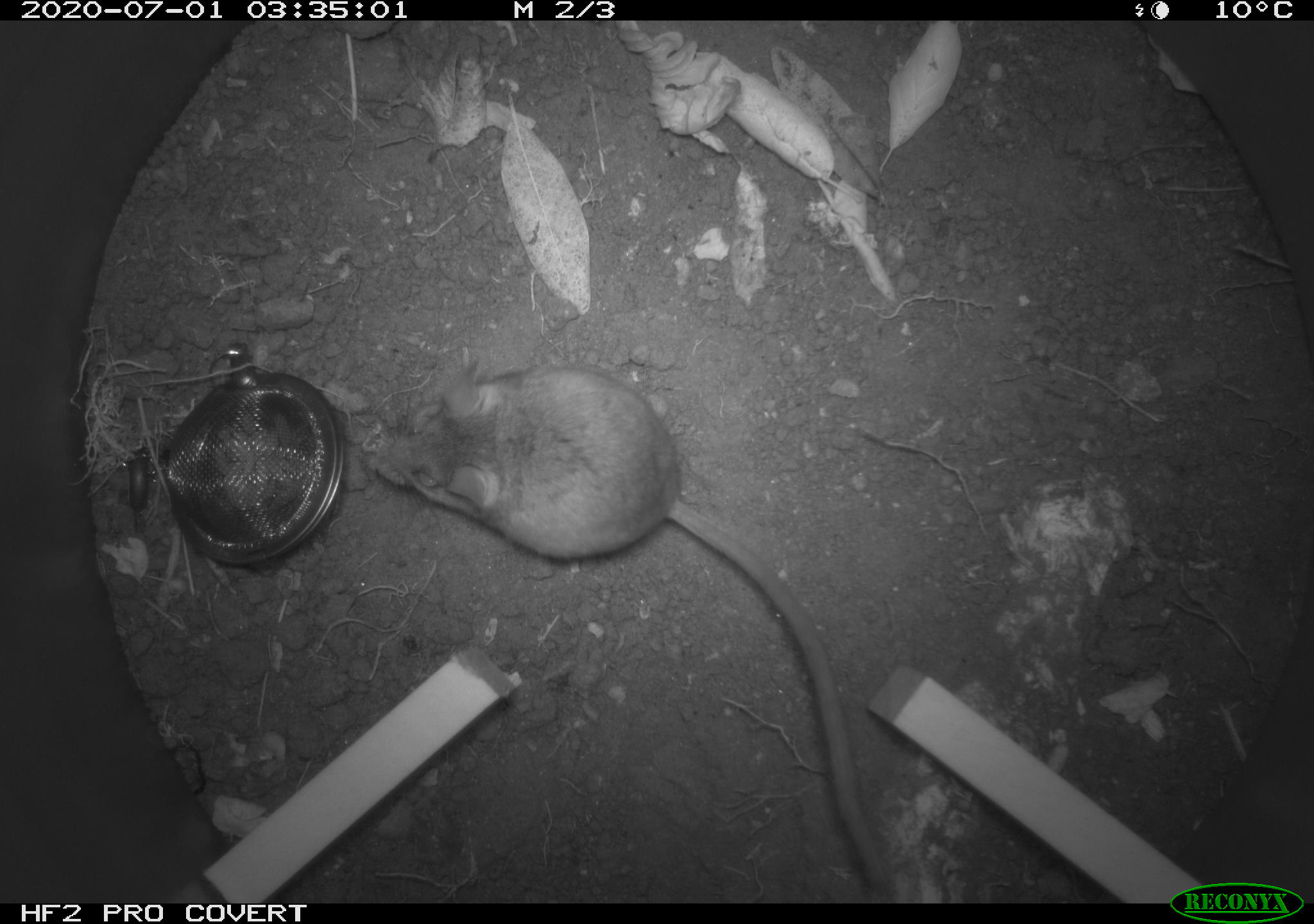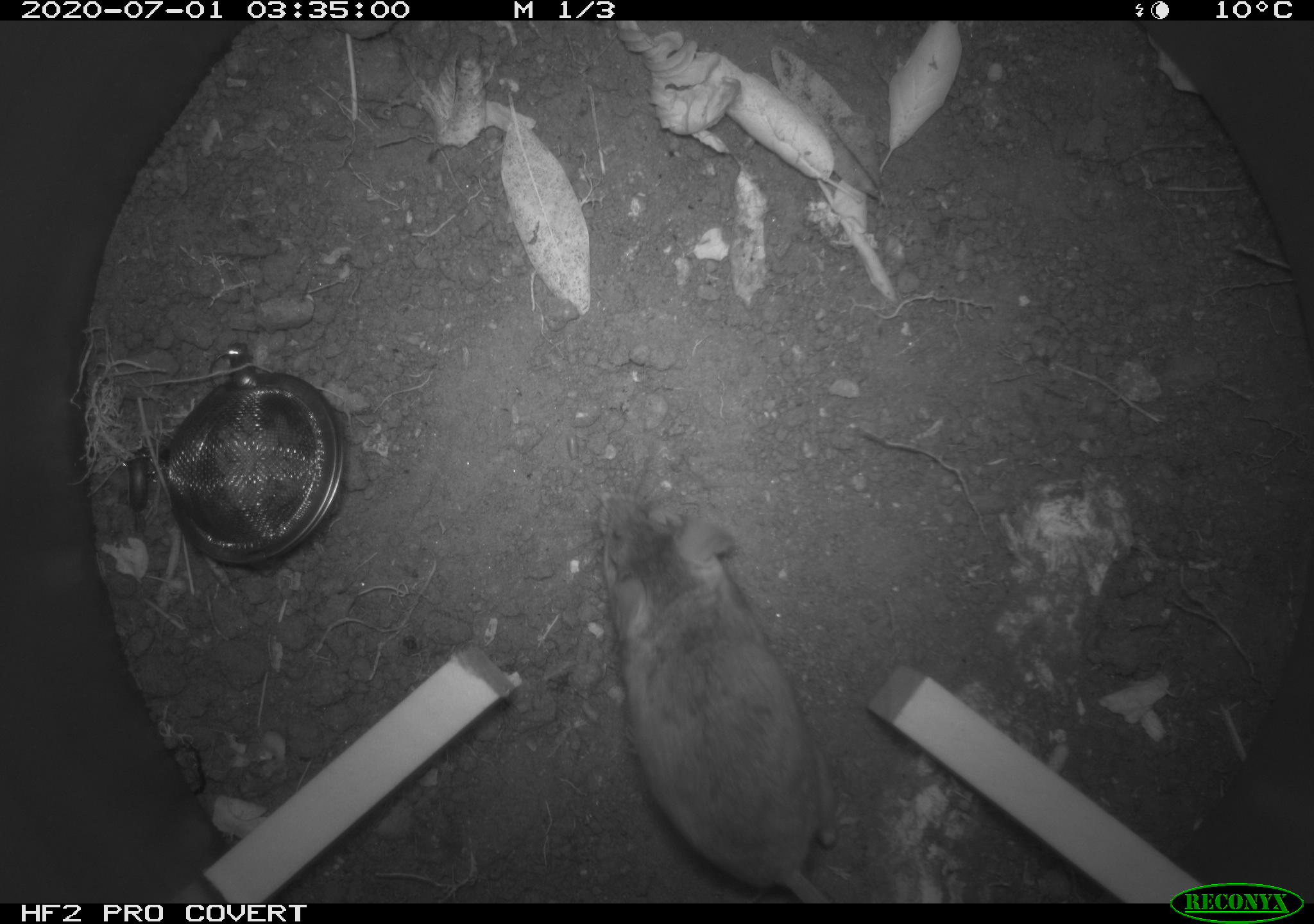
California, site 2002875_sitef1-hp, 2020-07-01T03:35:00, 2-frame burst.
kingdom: Animalia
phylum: Chordata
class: Mammalia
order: Rodentia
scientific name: Rodentia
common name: rodent